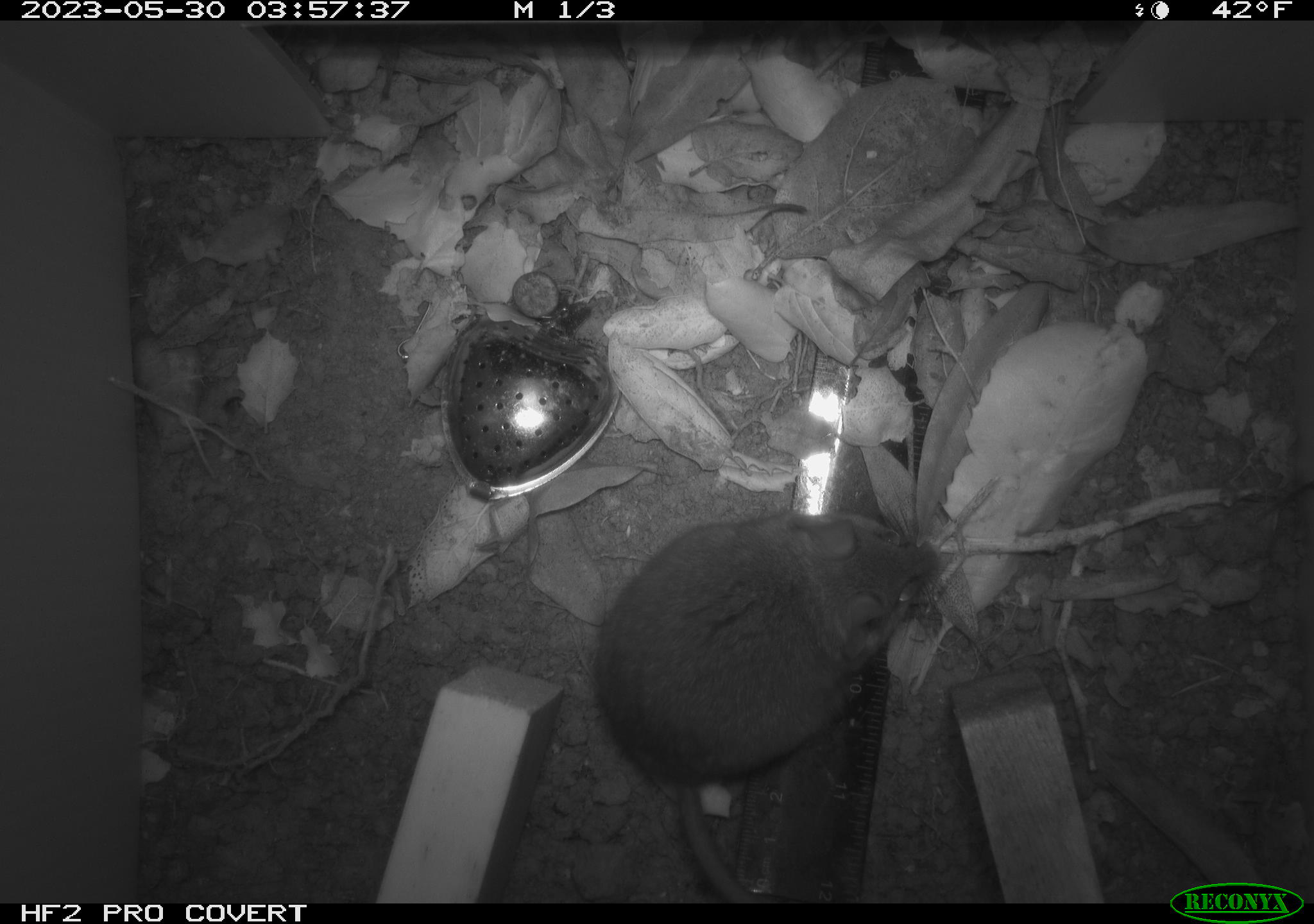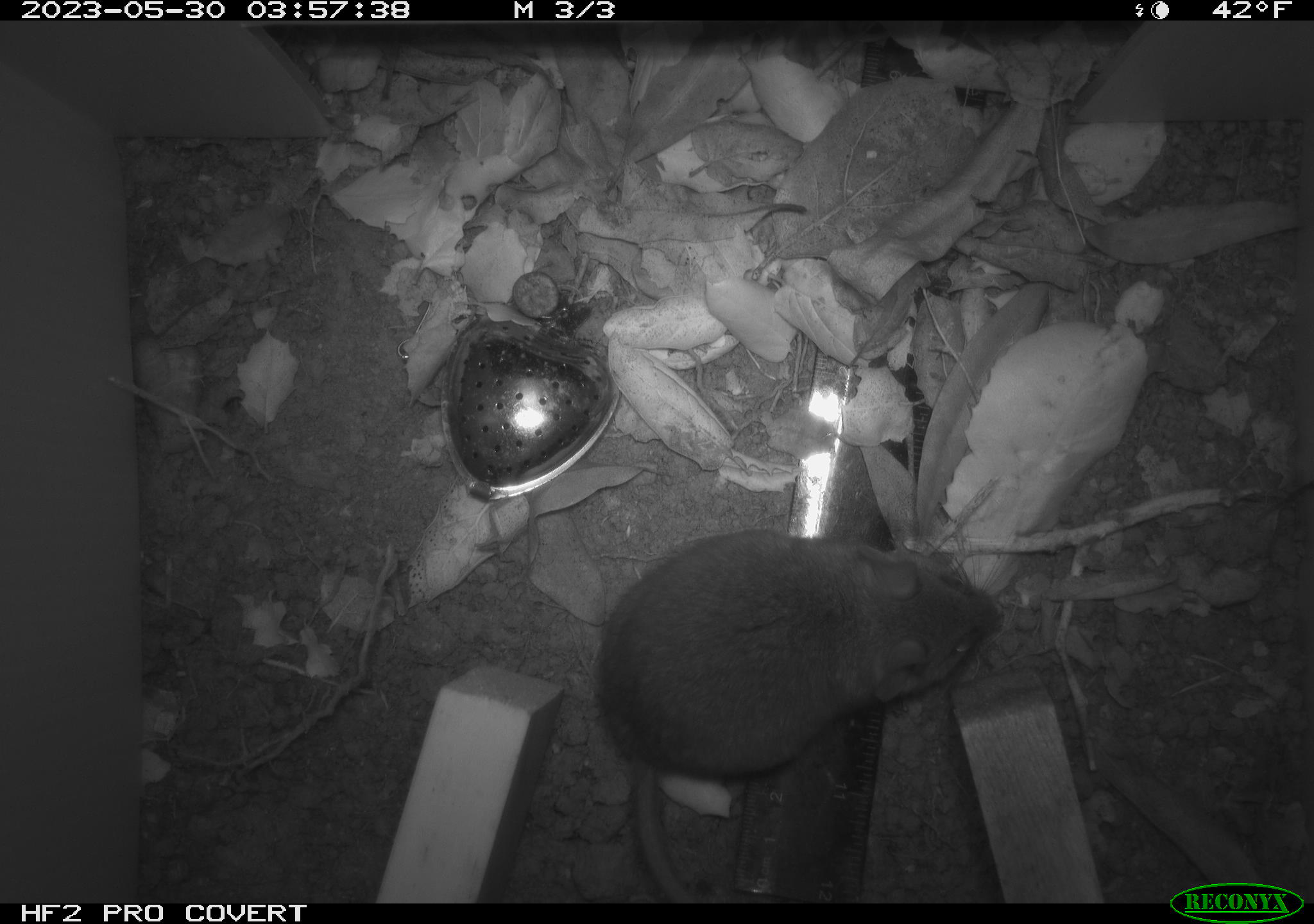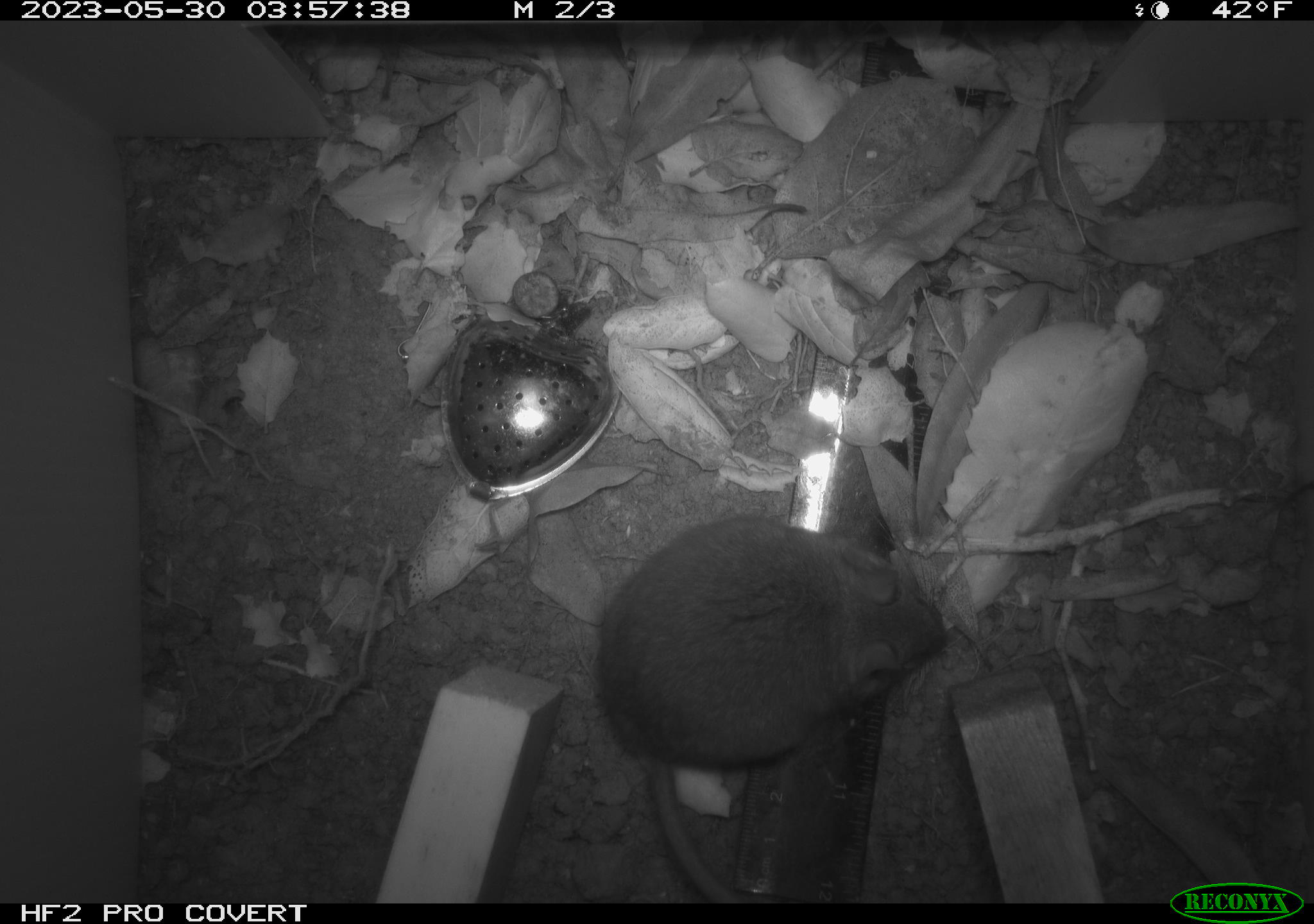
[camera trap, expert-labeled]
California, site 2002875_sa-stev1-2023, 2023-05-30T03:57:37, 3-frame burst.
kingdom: Animalia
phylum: Chordata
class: Mammalia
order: Rodentia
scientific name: Rodentia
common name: mouse species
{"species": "mouse species (Rodentia)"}